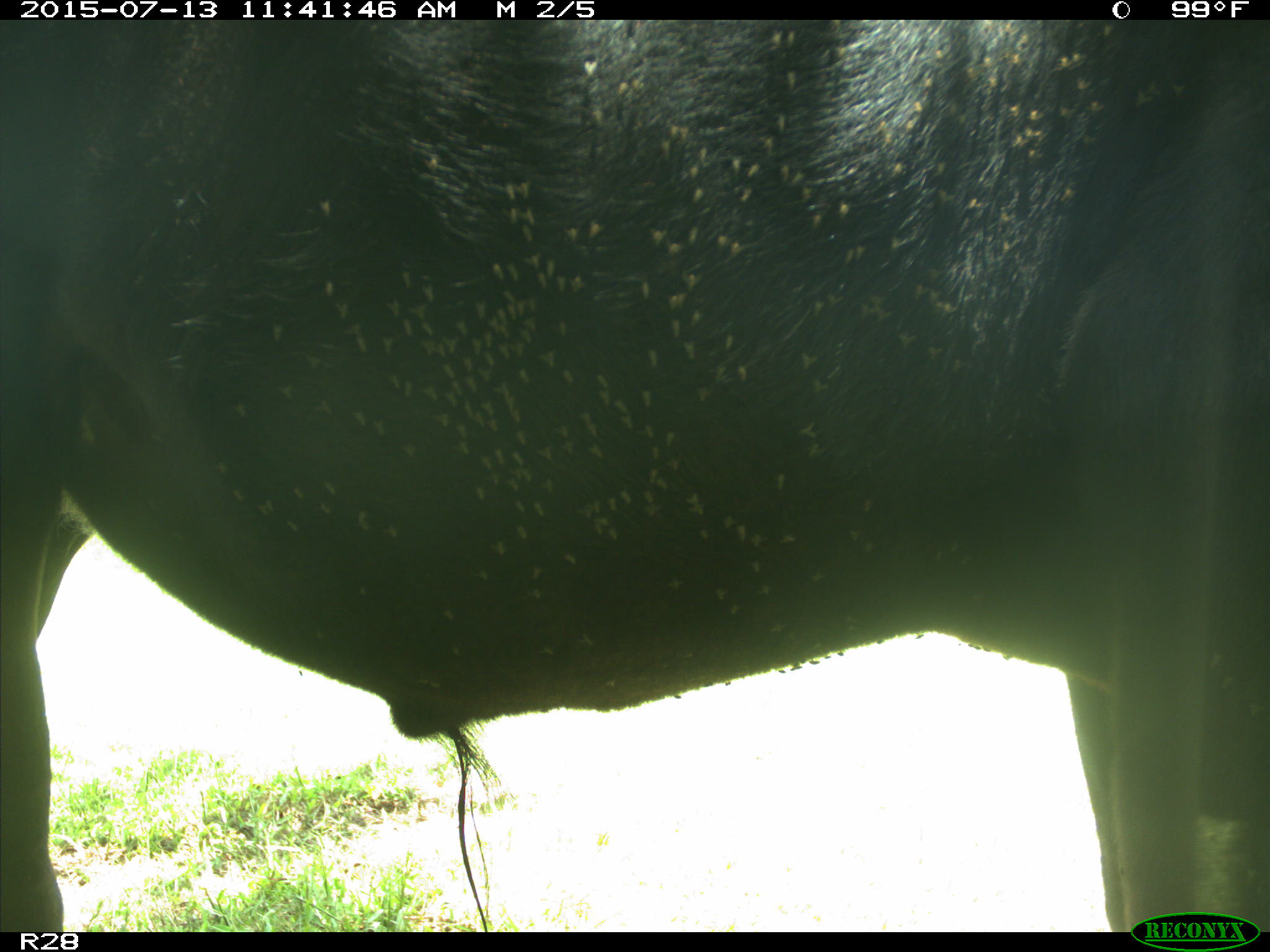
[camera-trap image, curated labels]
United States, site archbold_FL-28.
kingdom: Animalia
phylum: Chordata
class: Mammalia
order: Artiodactyla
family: Bovidae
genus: Bos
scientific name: Bos taurus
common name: domestic cow